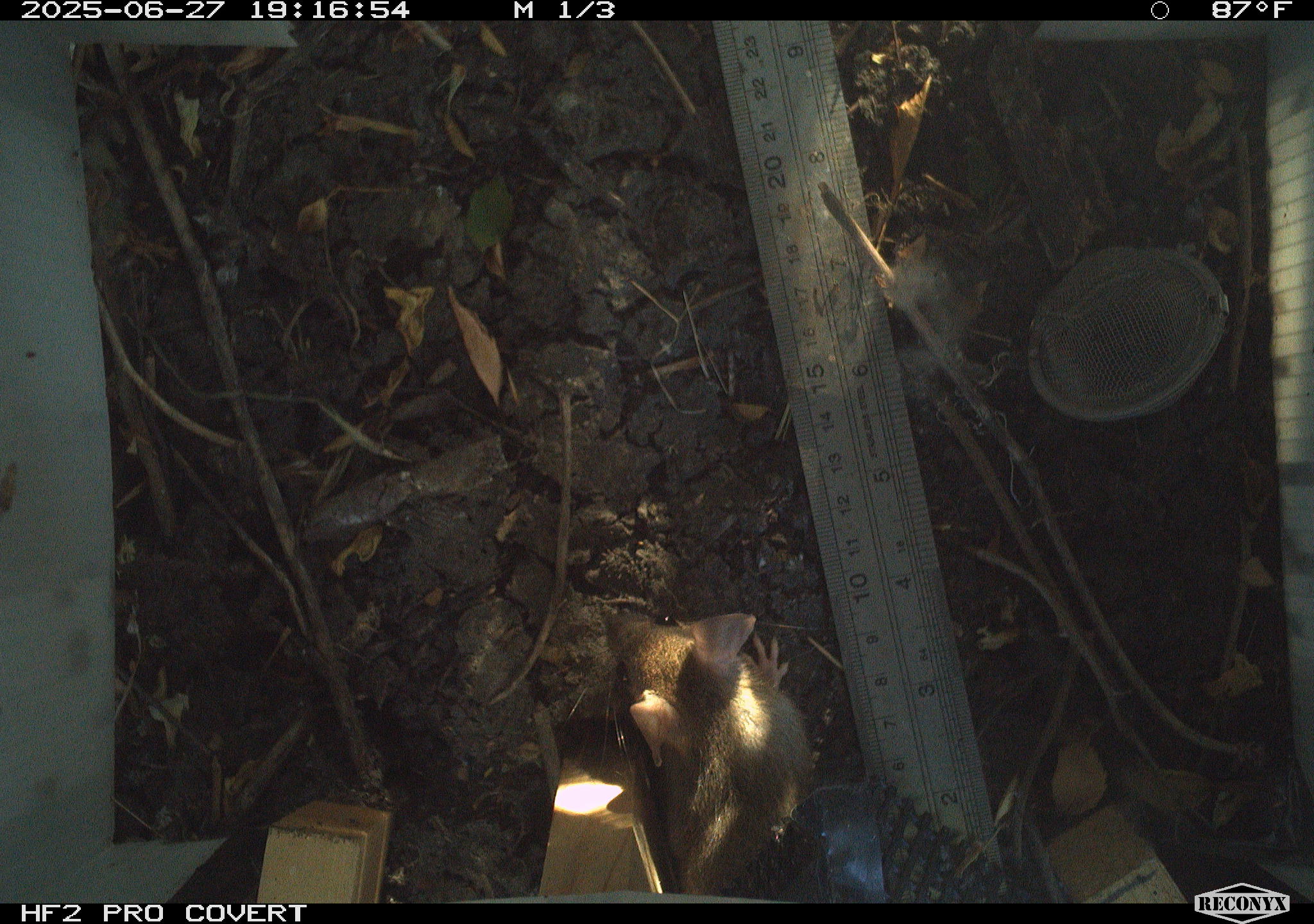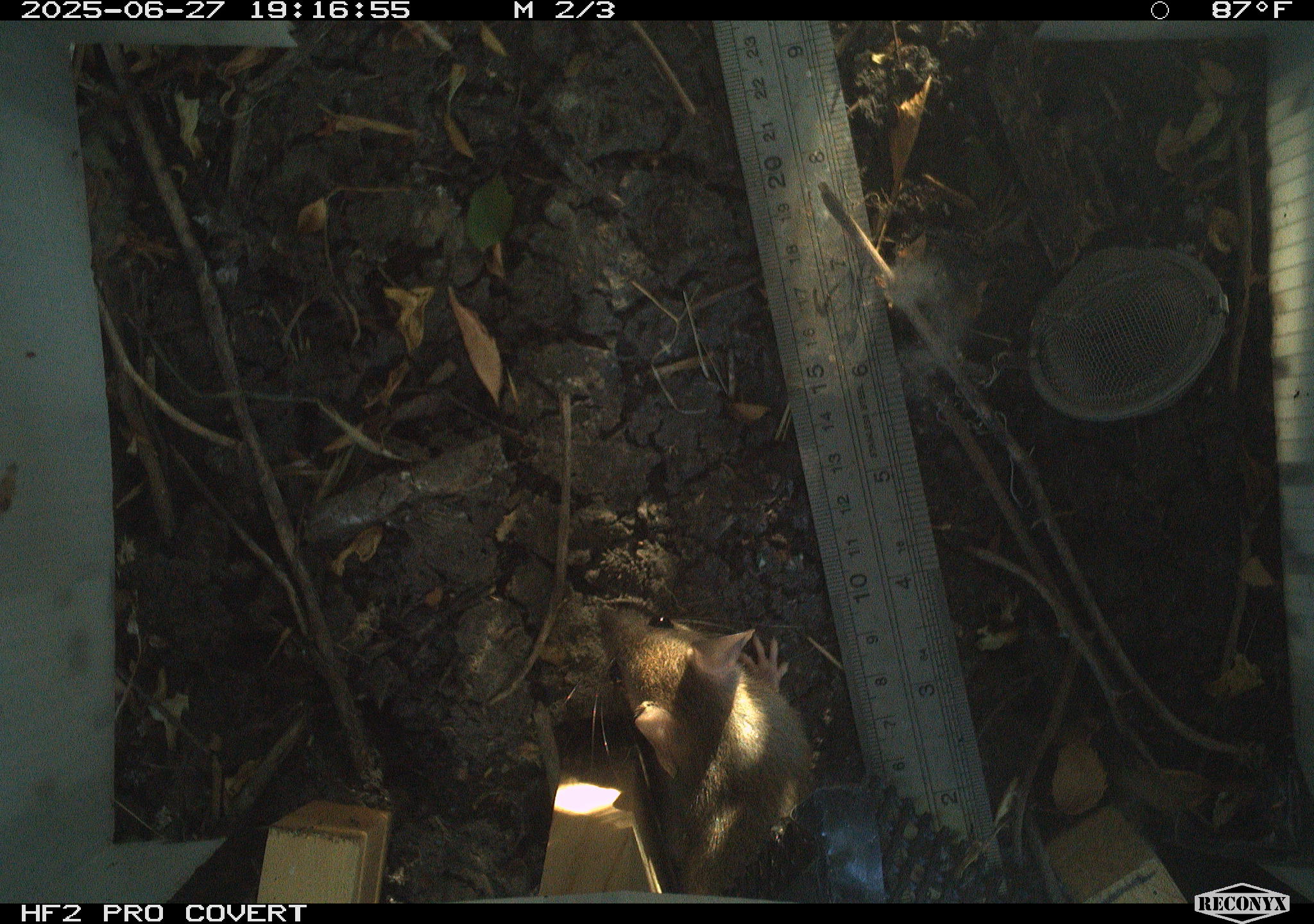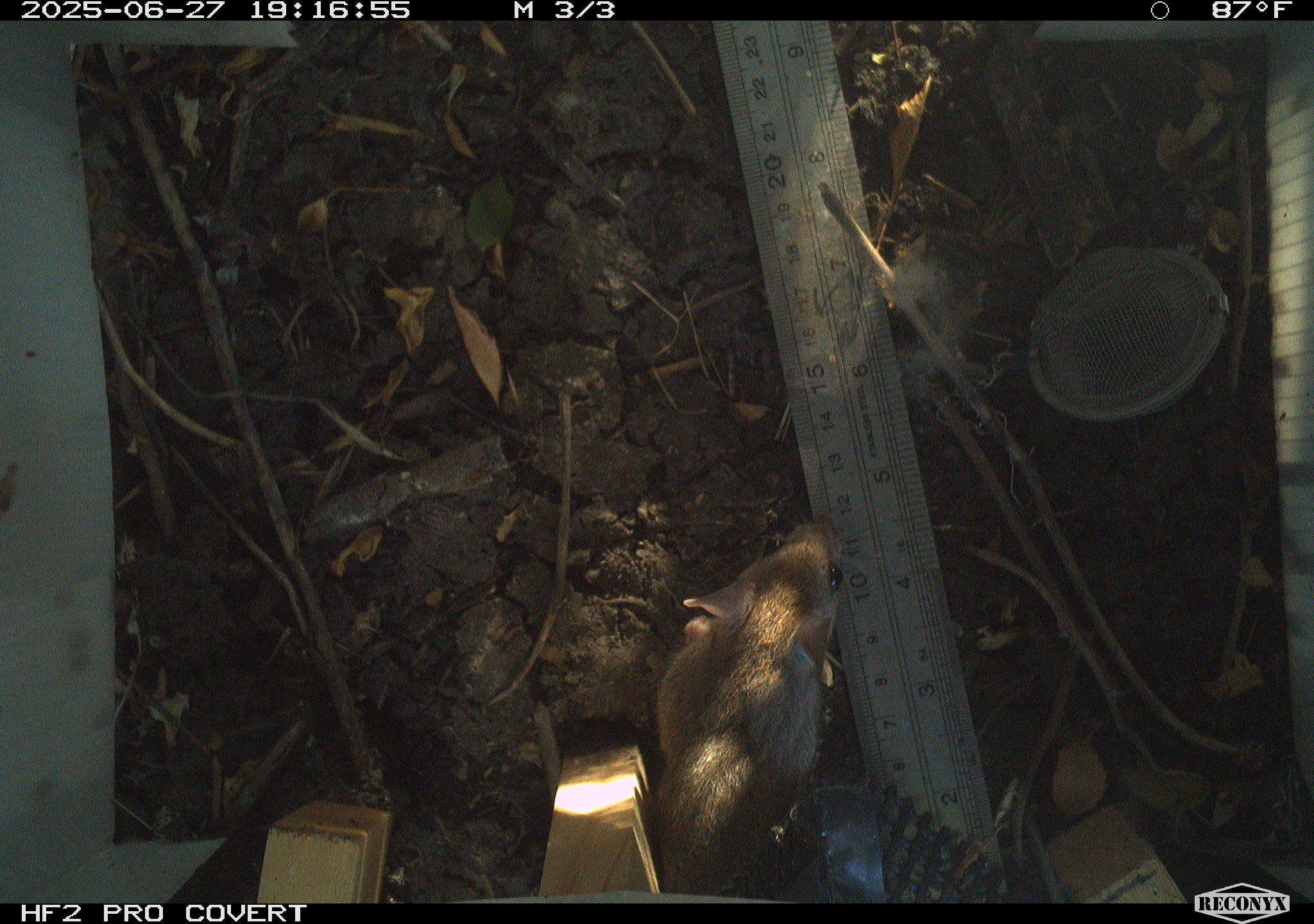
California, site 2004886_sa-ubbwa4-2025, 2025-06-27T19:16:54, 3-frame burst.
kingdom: Animalia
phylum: Chordata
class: Mammalia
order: Rodentia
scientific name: Rodentia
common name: rodent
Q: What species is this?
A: Rodent (Rodentia).